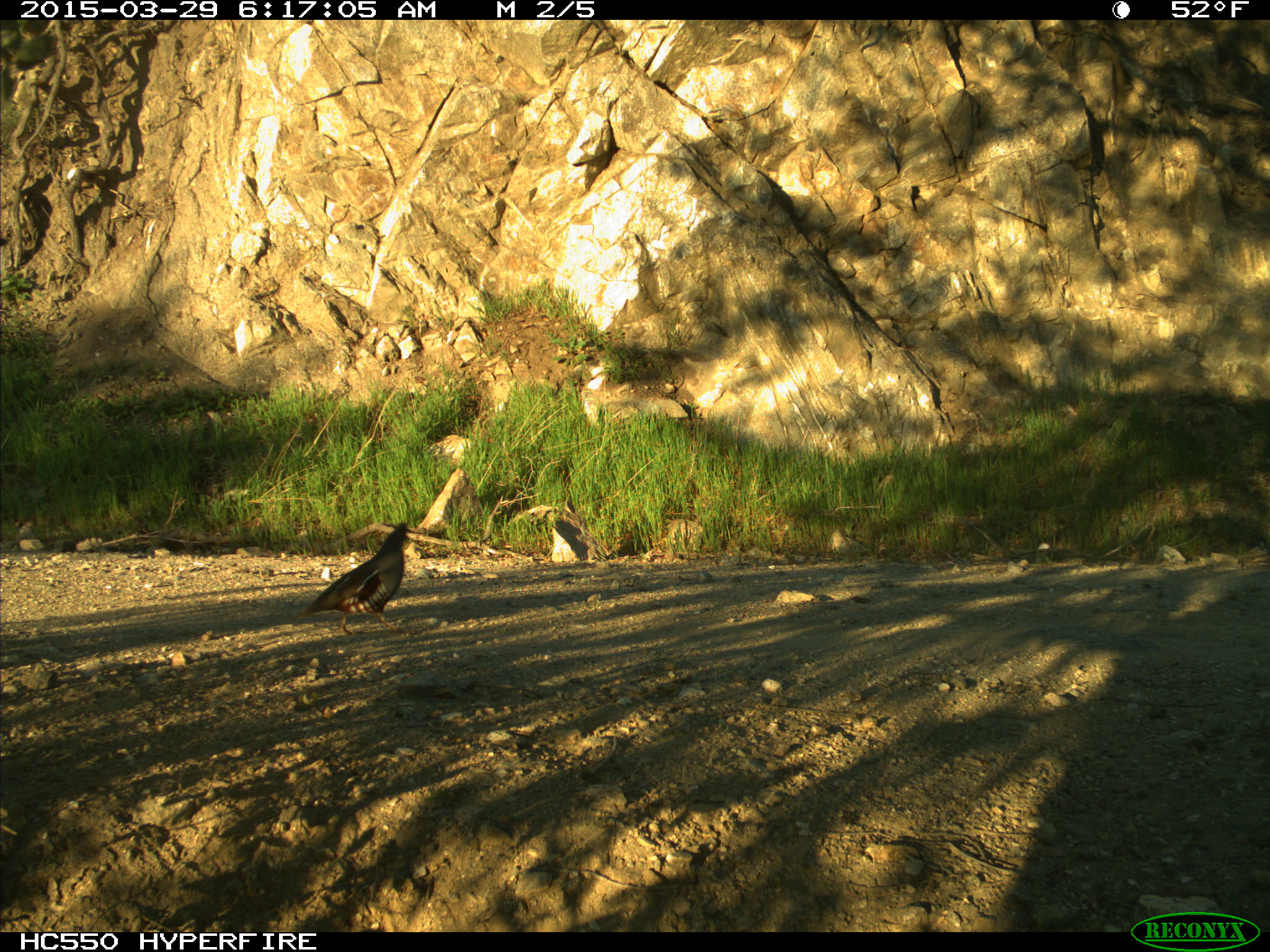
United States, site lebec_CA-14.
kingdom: Animalia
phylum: Chordata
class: Aves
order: Galliformes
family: Odontophoridae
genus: Callipepla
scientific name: Callipepla californica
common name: california quail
Callipepla californica (california quail).